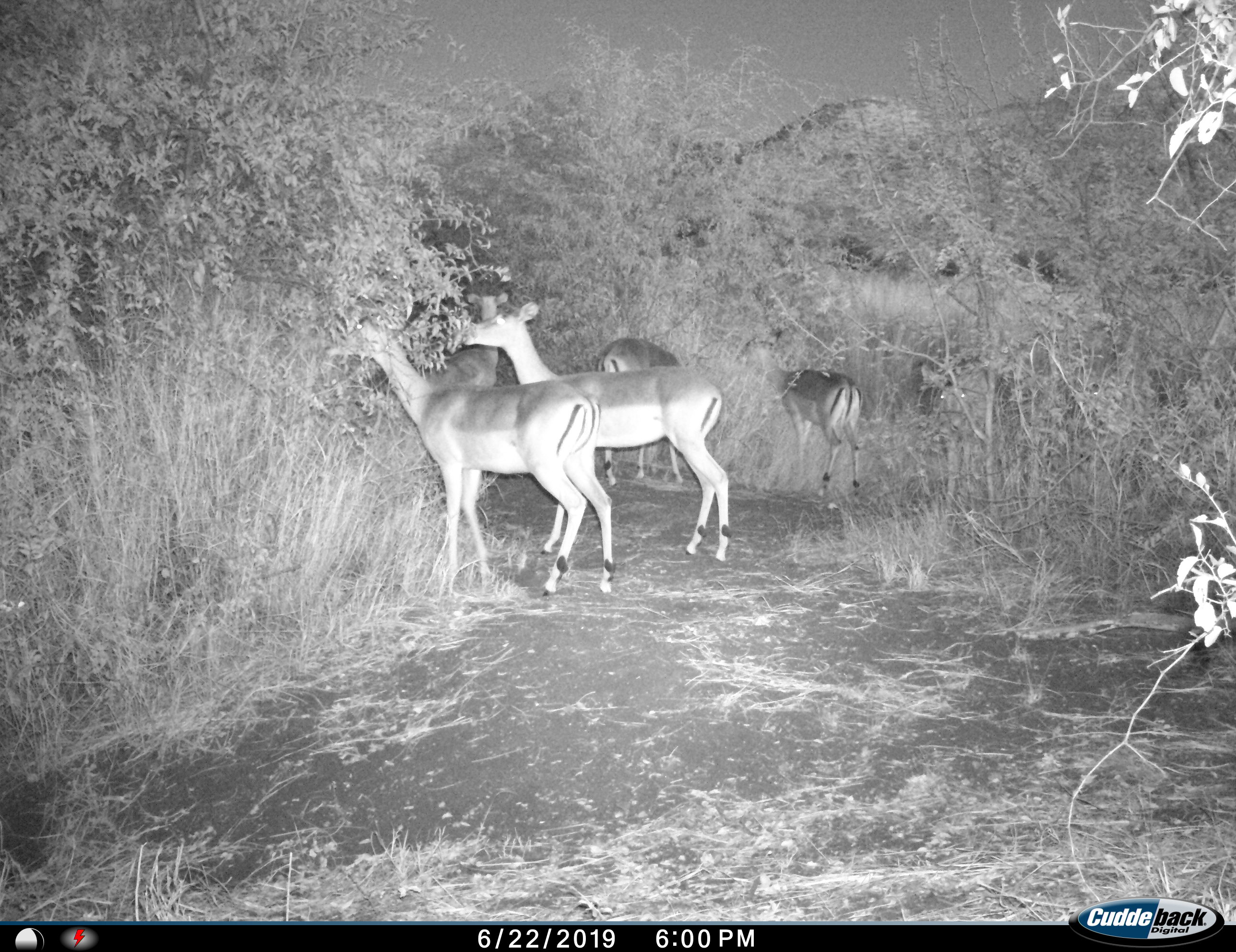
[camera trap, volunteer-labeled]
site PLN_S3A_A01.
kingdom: Animalia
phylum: Chordata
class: Mammalia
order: Artiodactyla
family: Bovidae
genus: Aepyceros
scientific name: Aepyceros melampus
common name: impala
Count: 6.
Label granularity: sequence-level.